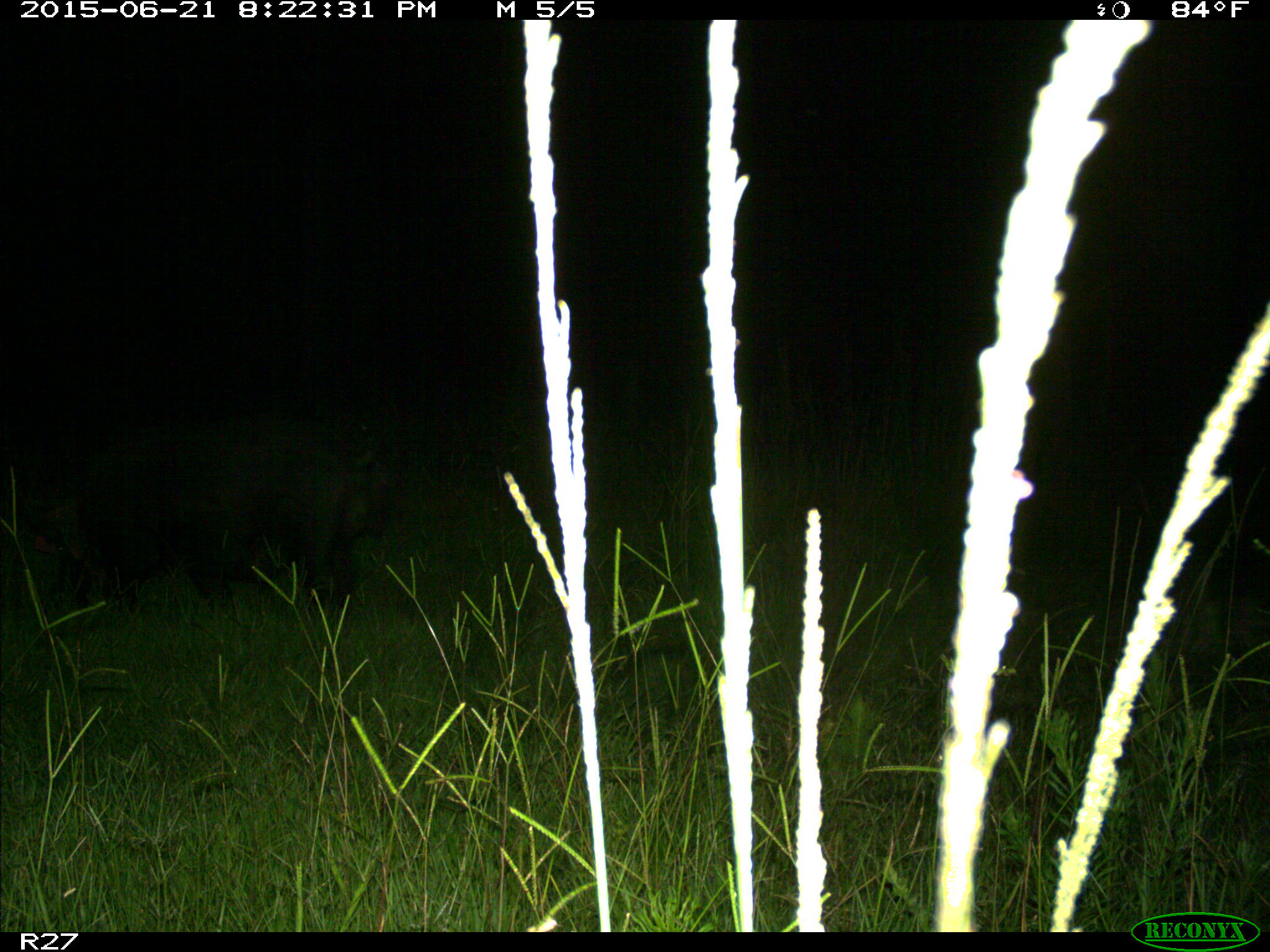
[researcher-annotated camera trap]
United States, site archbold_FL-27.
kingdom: Animalia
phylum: Chordata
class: Mammalia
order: Artiodactyla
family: Suidae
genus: Sus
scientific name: Sus scrofa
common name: wild boar